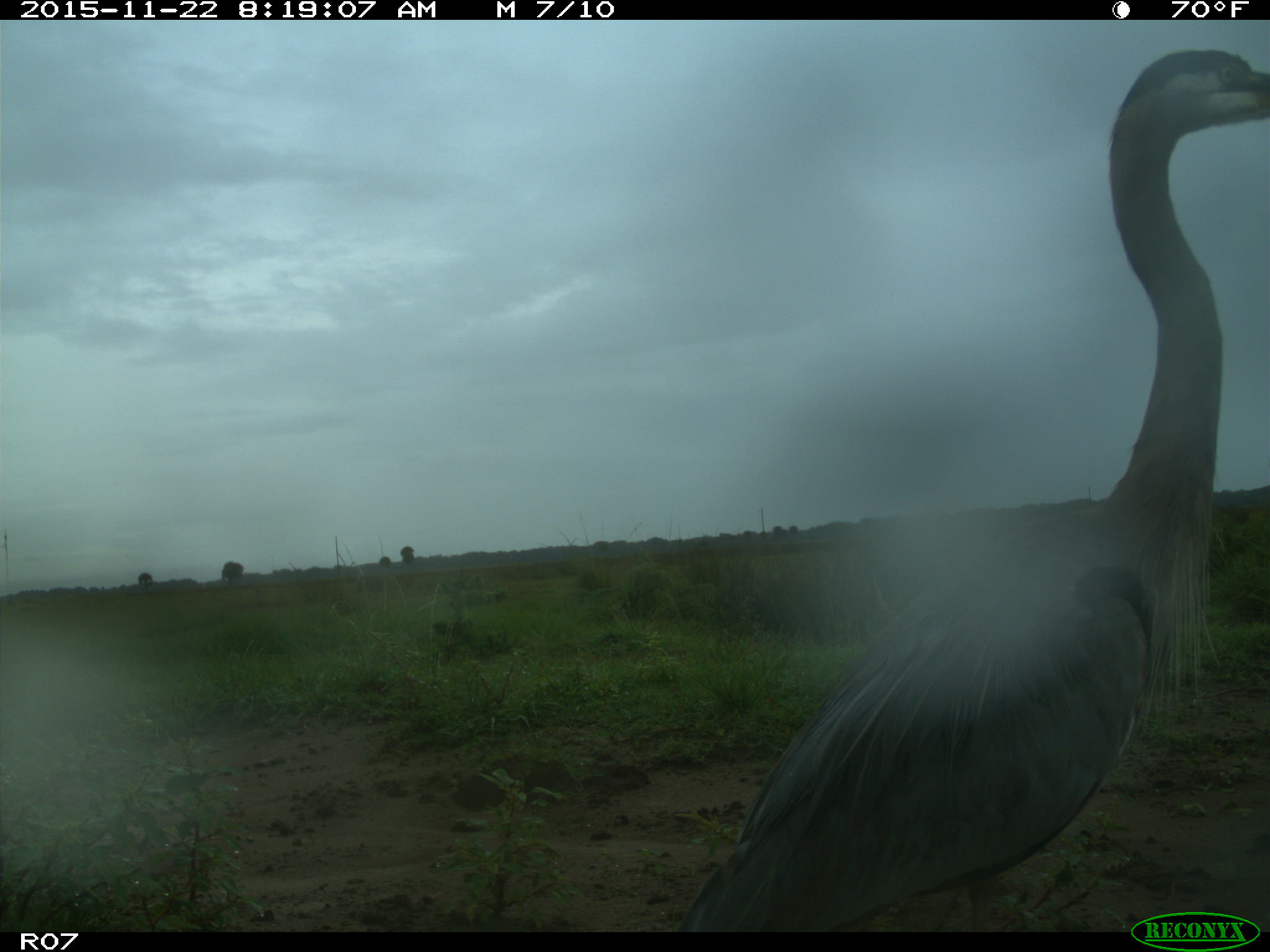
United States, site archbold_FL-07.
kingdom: Animalia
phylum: Chordata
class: Aves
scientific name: Aves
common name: birds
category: unidentified bird